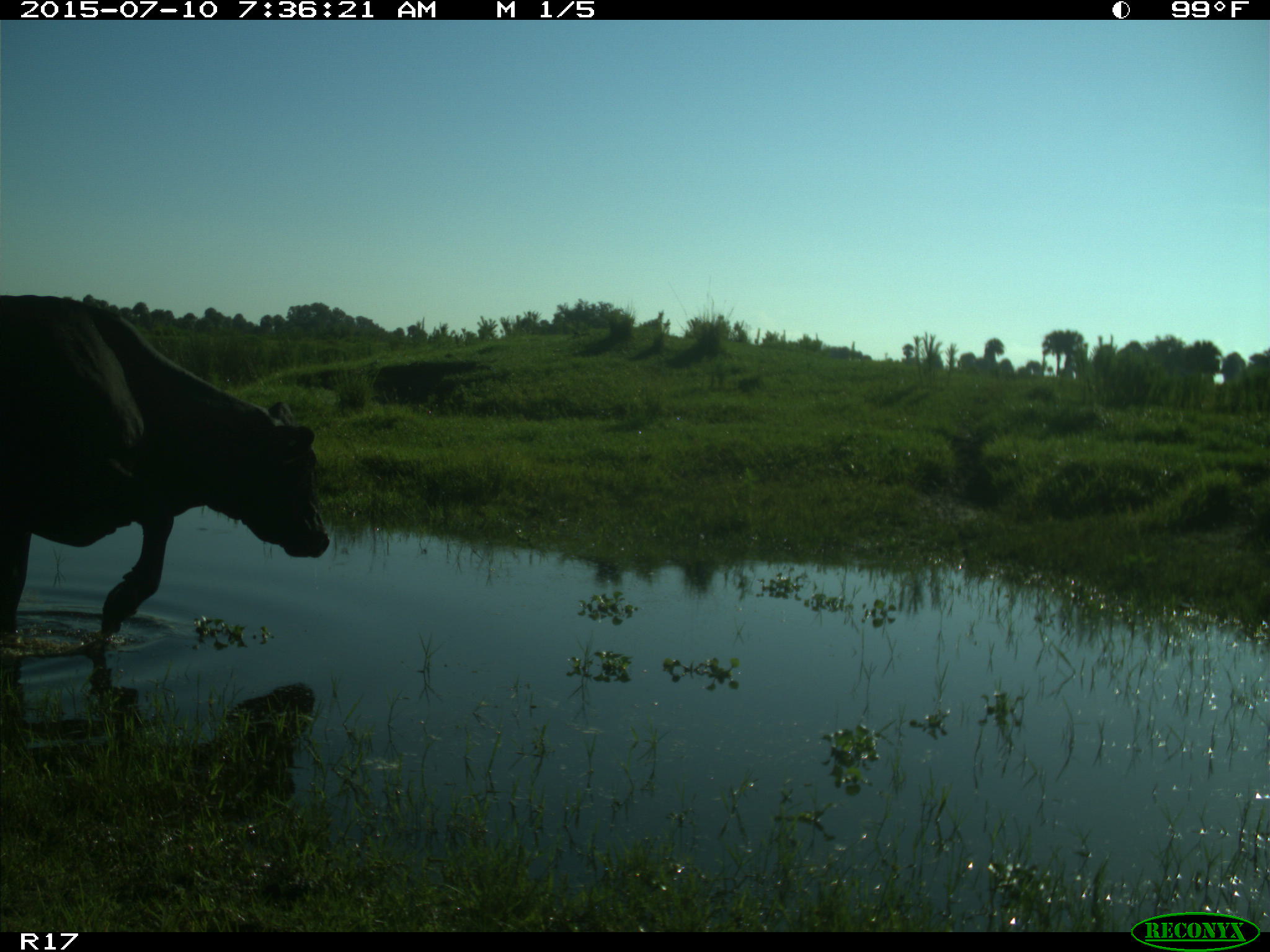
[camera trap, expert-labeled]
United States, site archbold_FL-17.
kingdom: Animalia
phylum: Chordata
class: Mammalia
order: Artiodactyla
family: Bovidae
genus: Bos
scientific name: Bos taurus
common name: domestic cow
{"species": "Bos taurus (domestic cow)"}